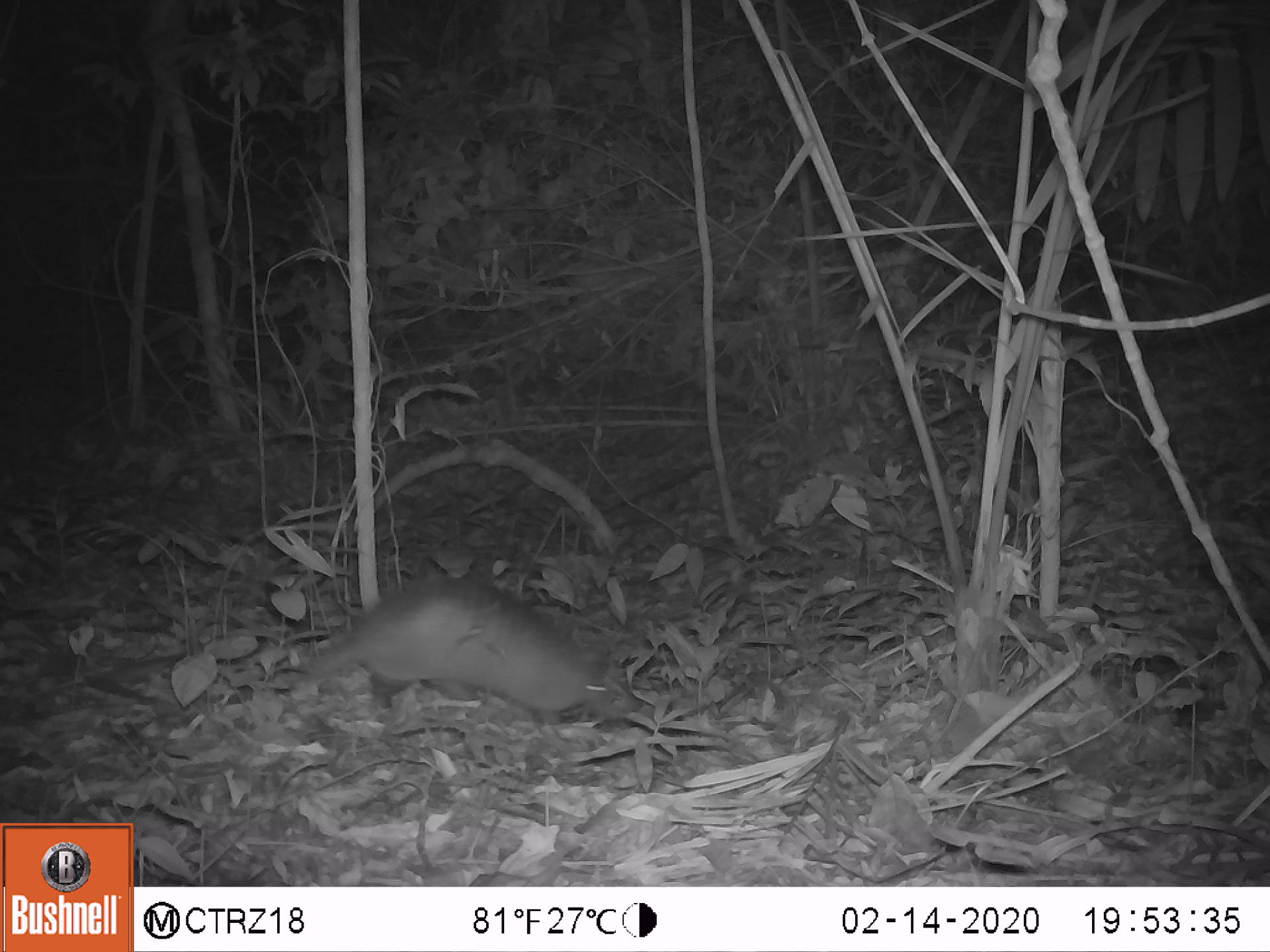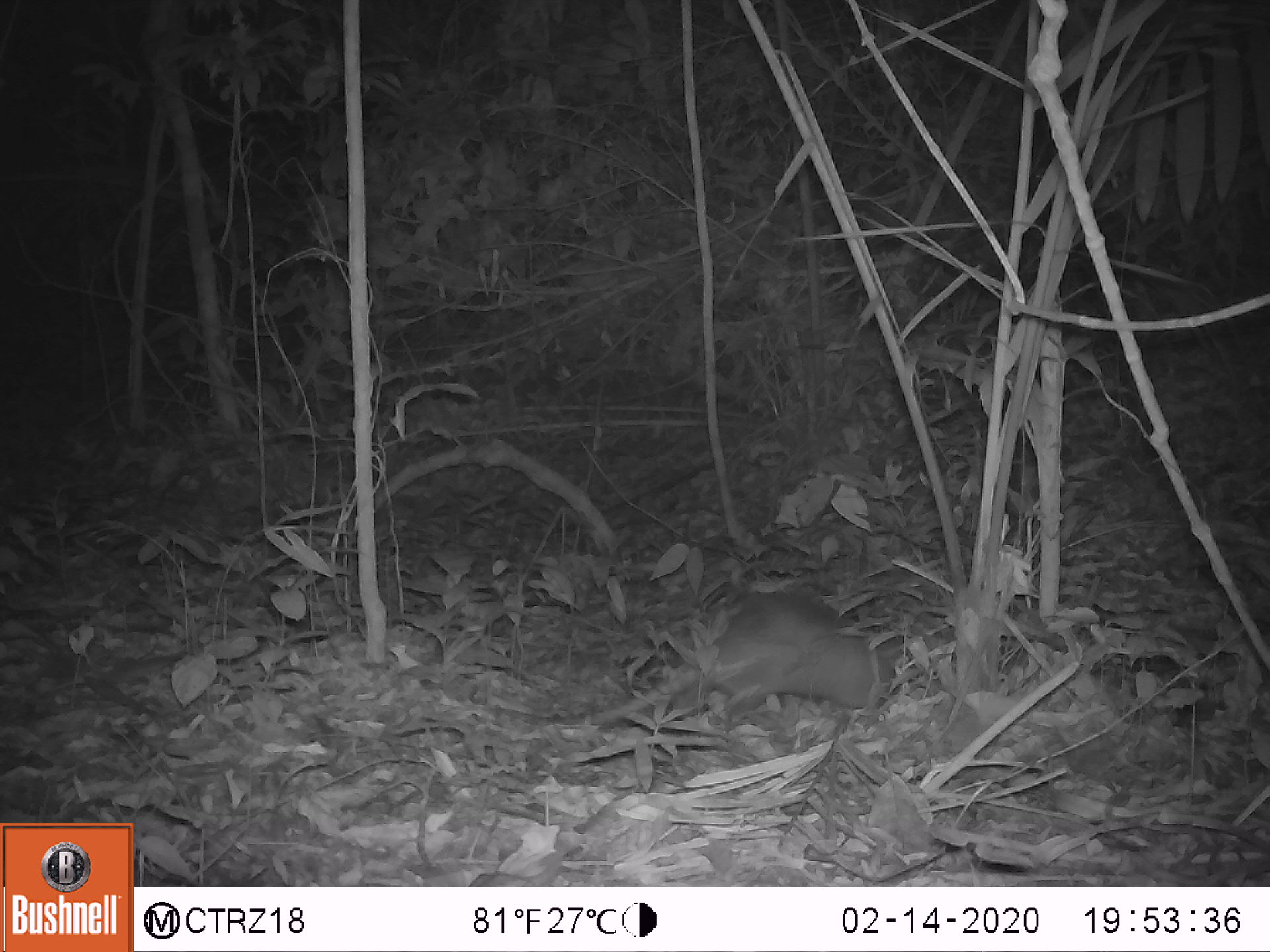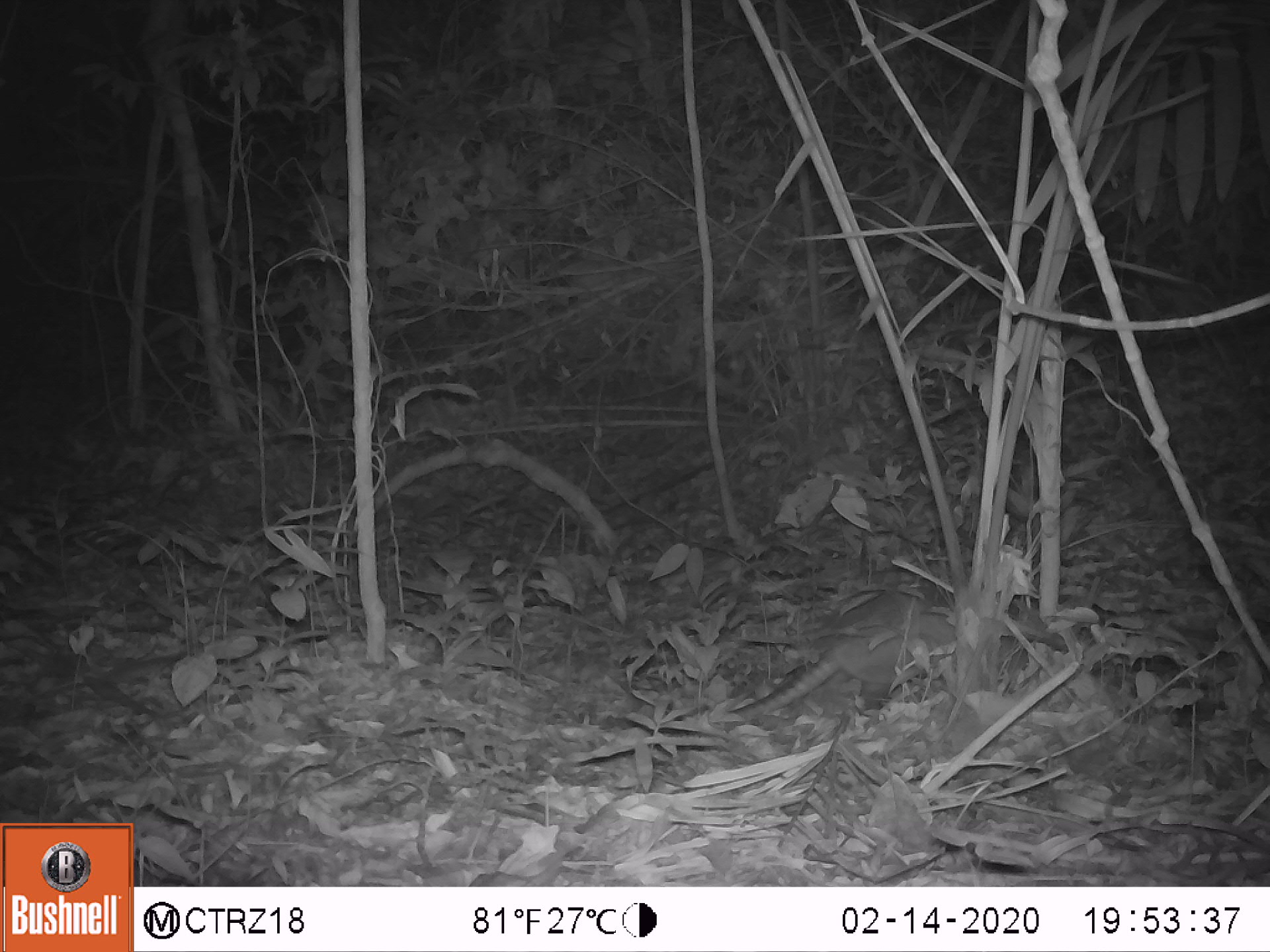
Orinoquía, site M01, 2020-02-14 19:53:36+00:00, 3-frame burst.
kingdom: Animalia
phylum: Chordata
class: Mammalia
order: Cingulata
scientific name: Cingulata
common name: armadillo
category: unknown armadillo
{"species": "unknown armadillo (armadillo) (Cingulata)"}